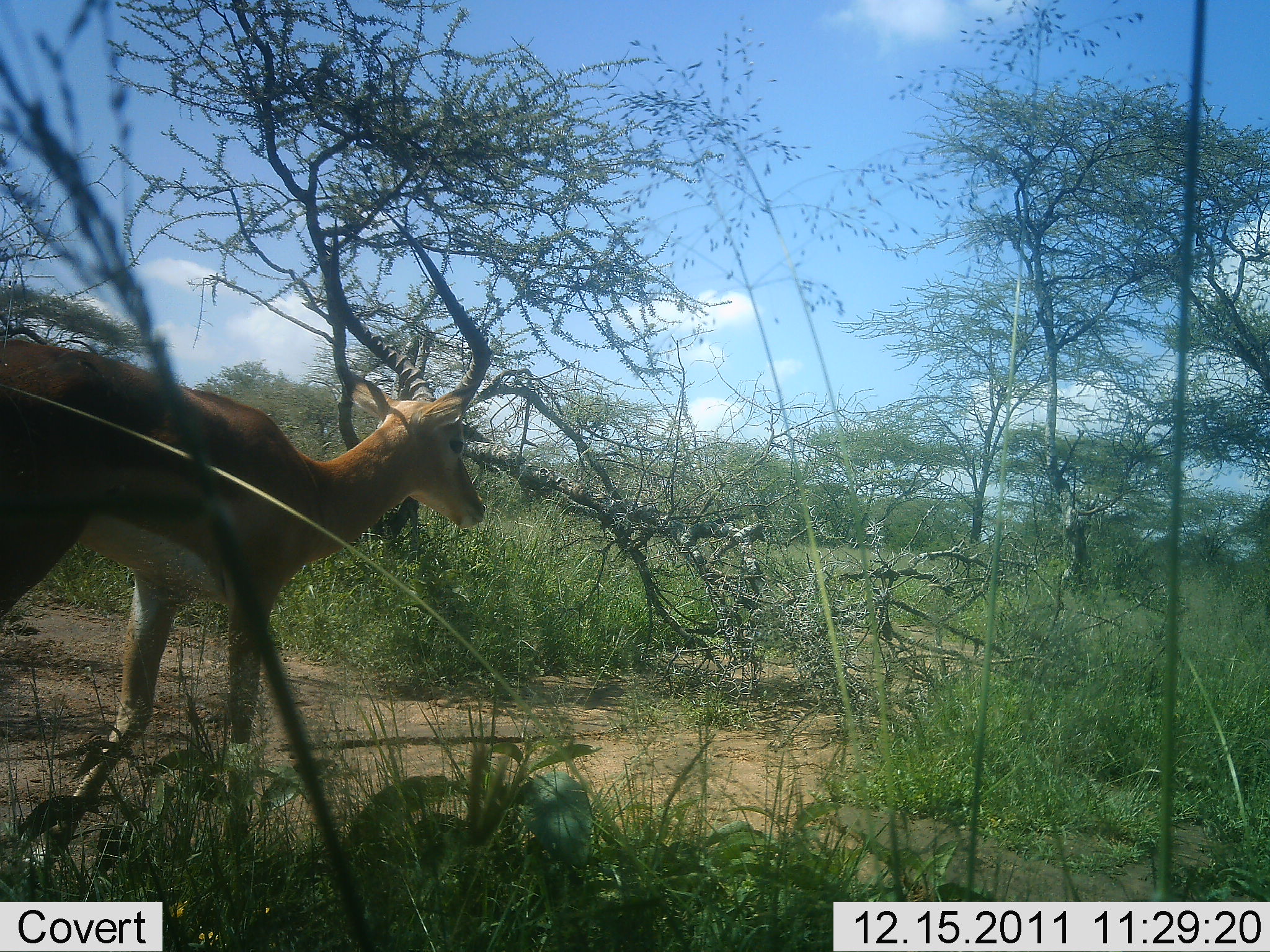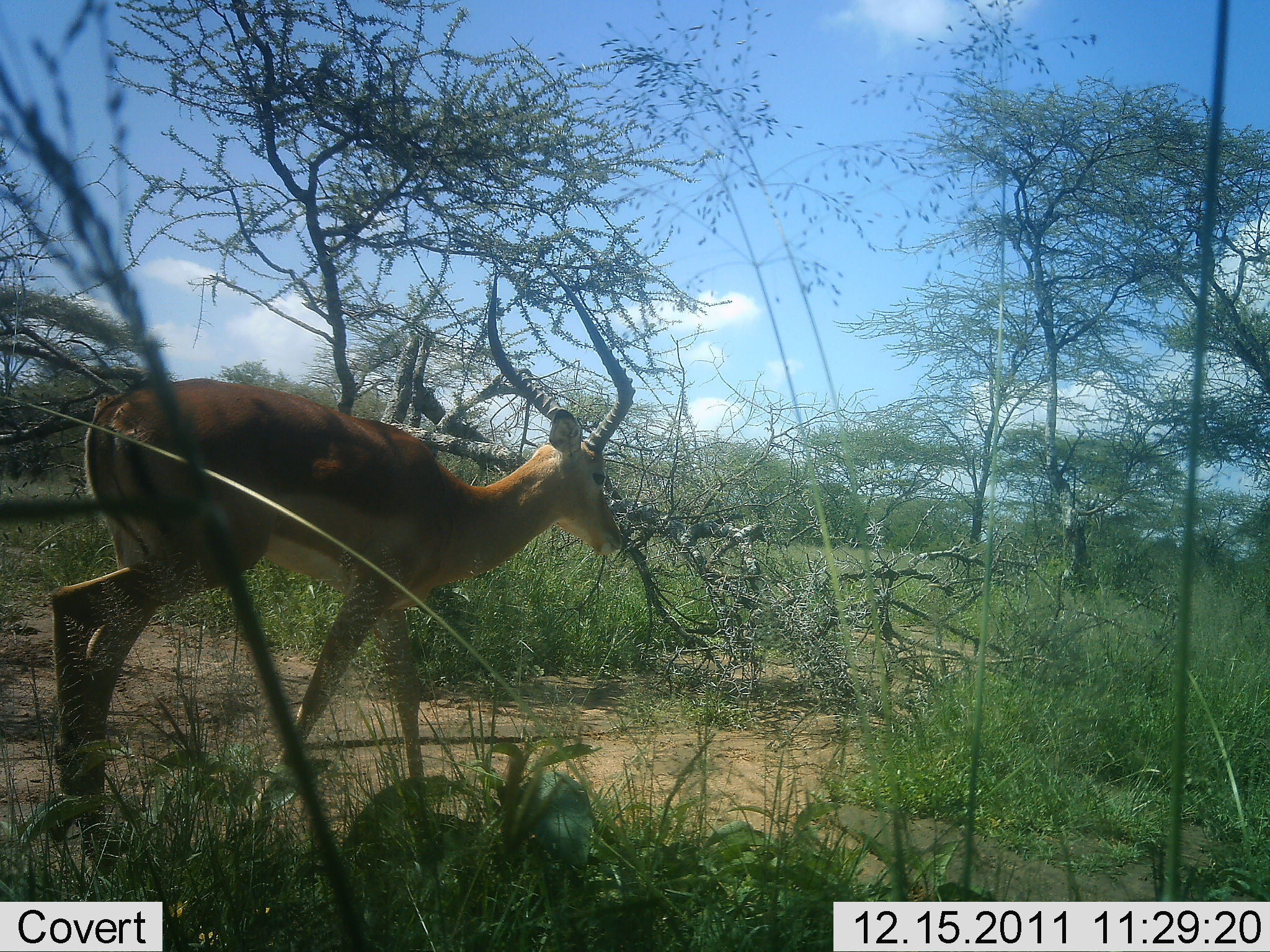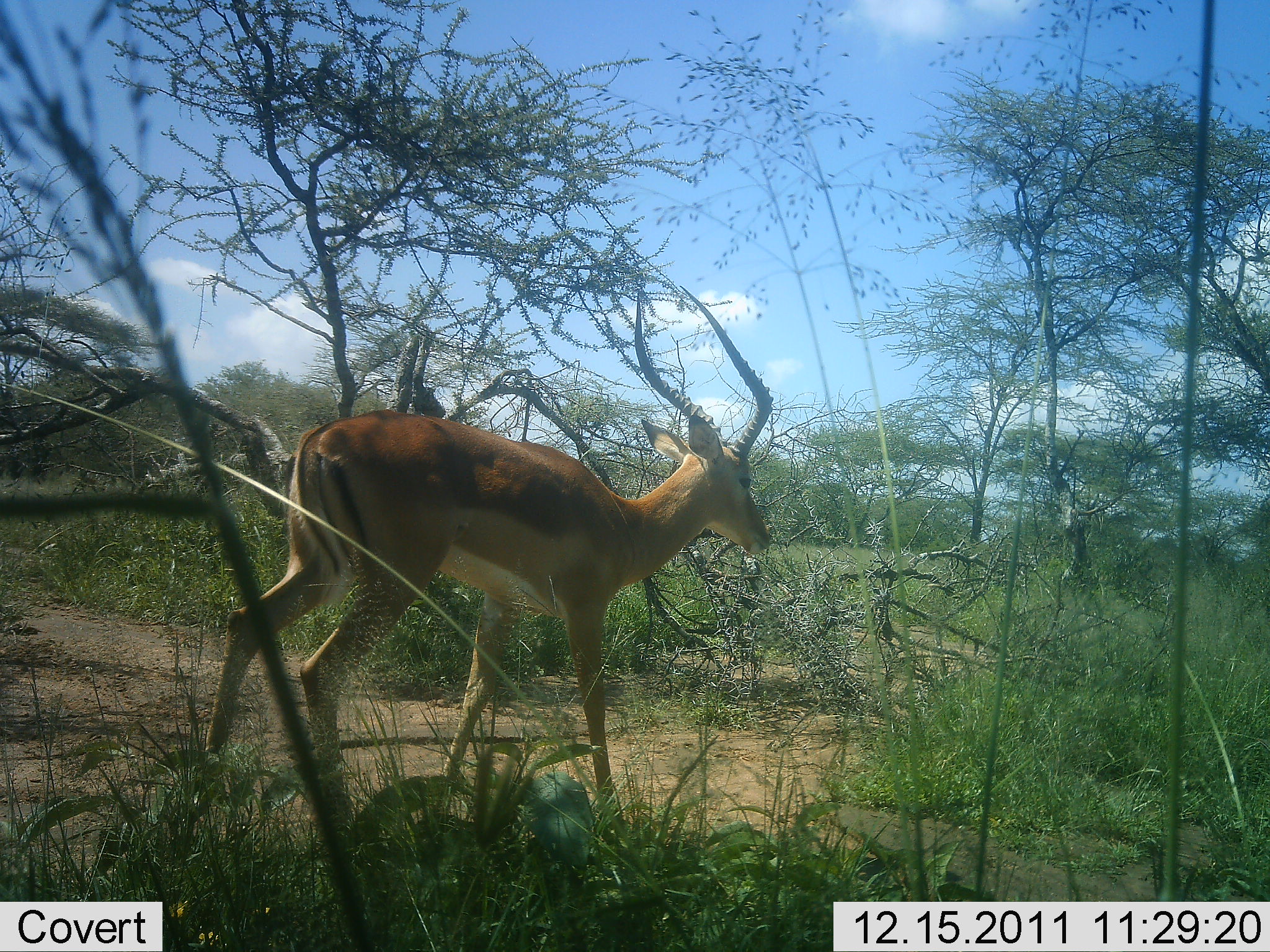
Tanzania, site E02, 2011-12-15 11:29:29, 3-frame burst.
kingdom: Animalia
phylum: Chordata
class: Mammalia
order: Artiodactyla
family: Bovidae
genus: Aepyceros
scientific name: Aepyceros melampus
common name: impala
Impala (Aepyceros melampus), count 1. Behavior (volunteer vote fractions): standing 0%, resting 0%, moving 100%, interacting 0%. Young present (vote fraction): 0%. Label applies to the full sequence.